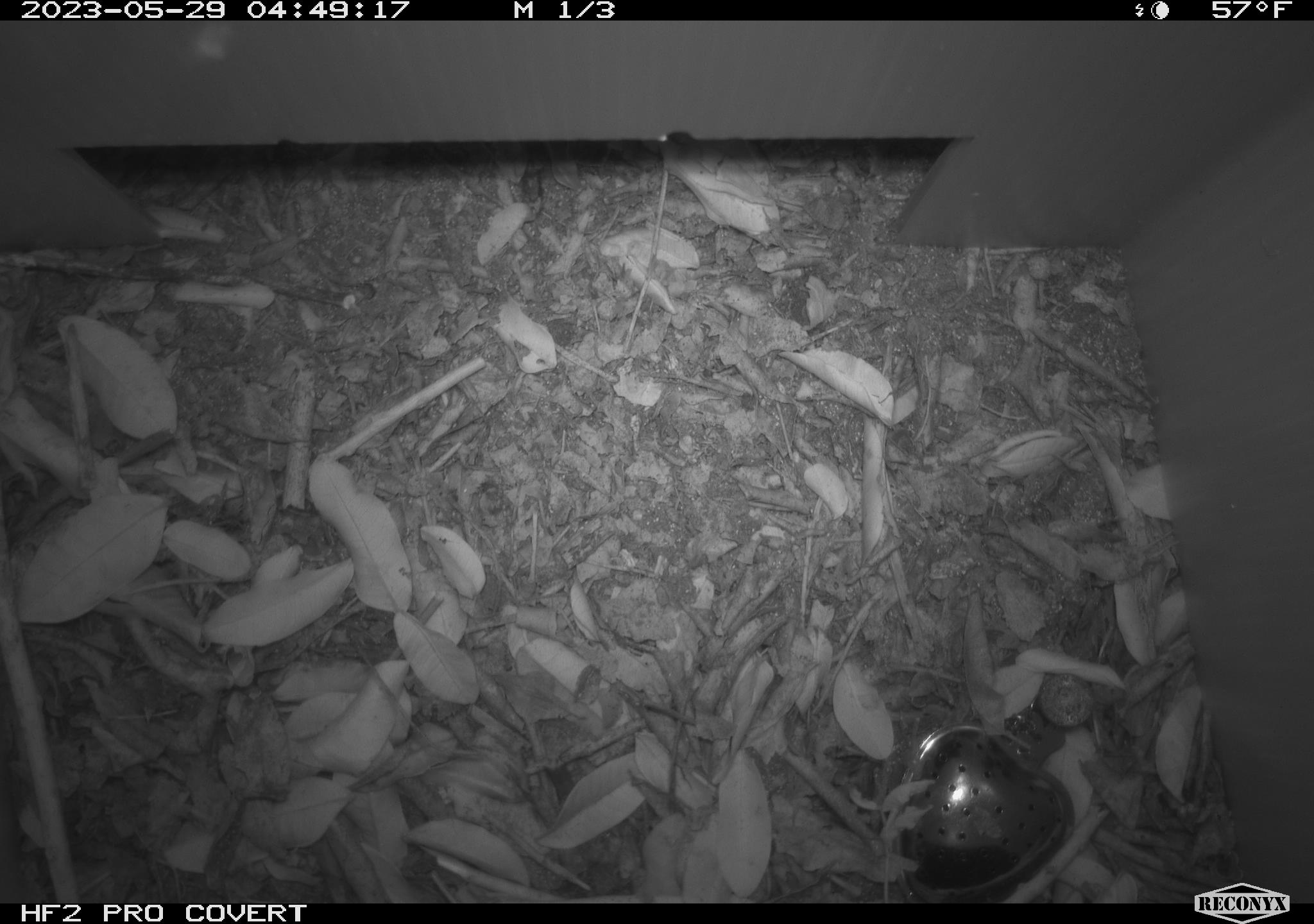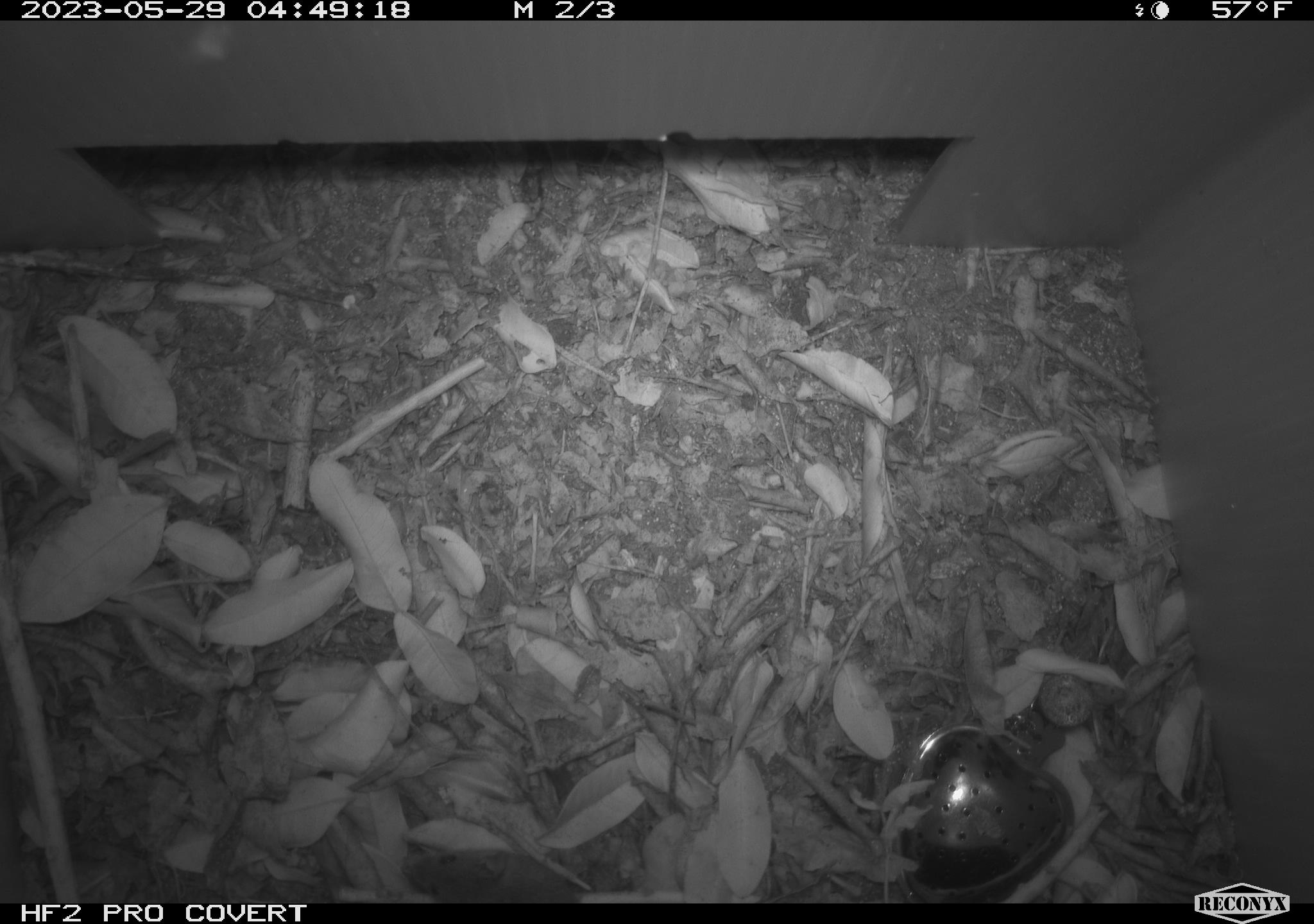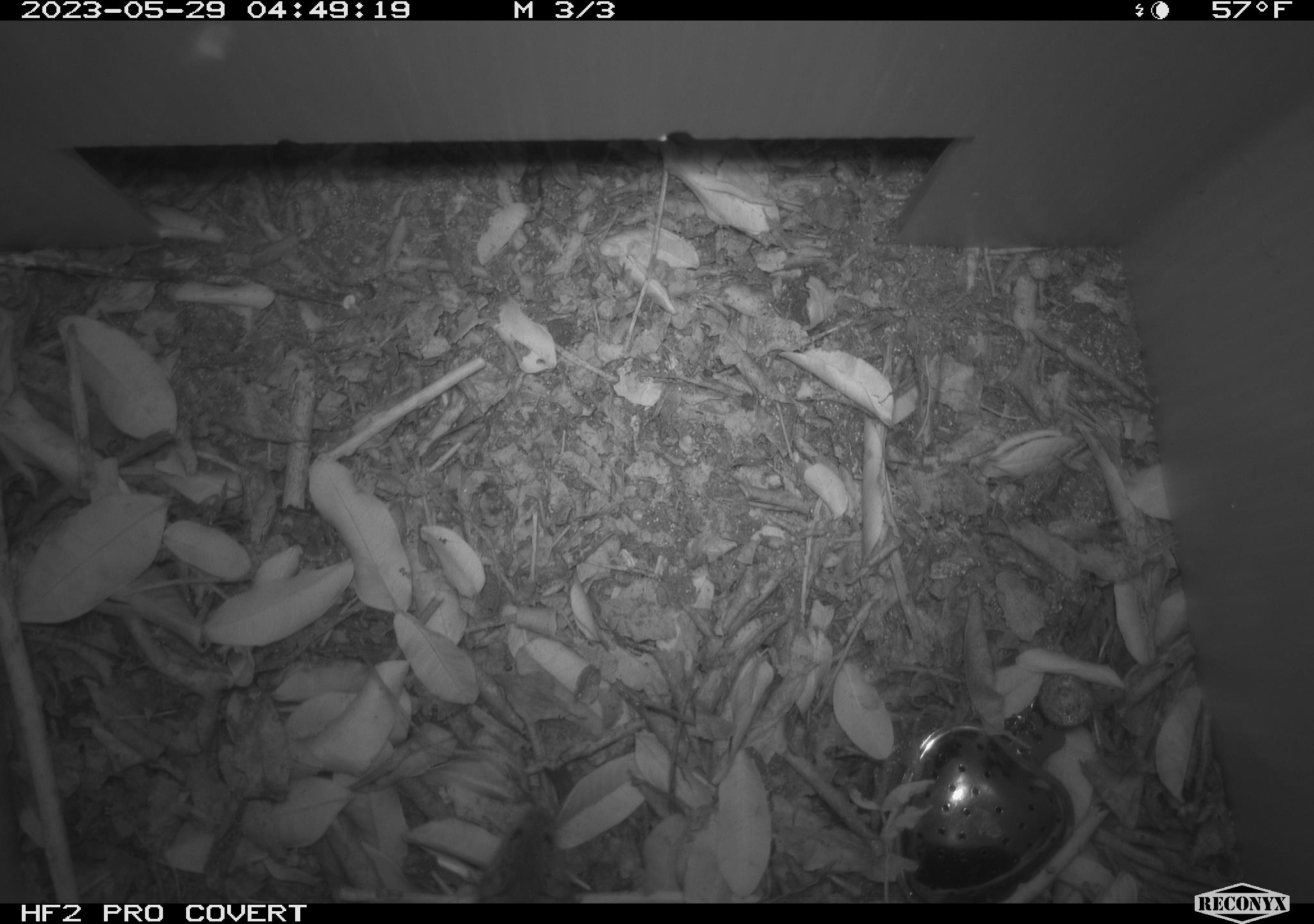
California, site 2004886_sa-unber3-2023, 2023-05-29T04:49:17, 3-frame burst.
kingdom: Animalia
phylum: Chordata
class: Mammalia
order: Rodentia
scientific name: Rodentia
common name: mouse species